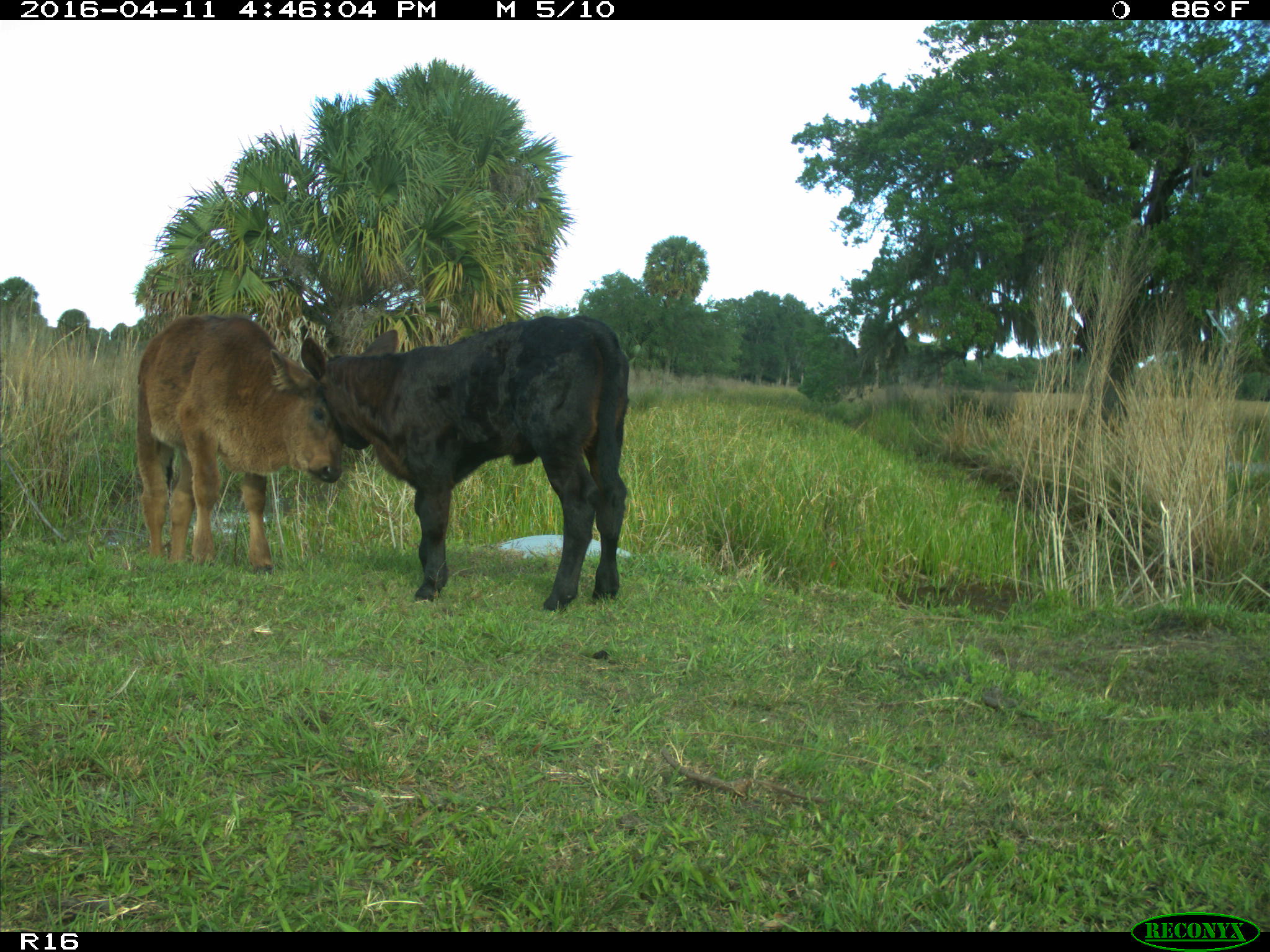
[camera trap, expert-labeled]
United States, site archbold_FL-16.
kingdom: Animalia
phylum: Chordata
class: Mammalia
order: Artiodactyla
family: Bovidae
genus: Bos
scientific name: Bos taurus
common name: domestic cow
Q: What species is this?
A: Bos taurus (domestic cow).